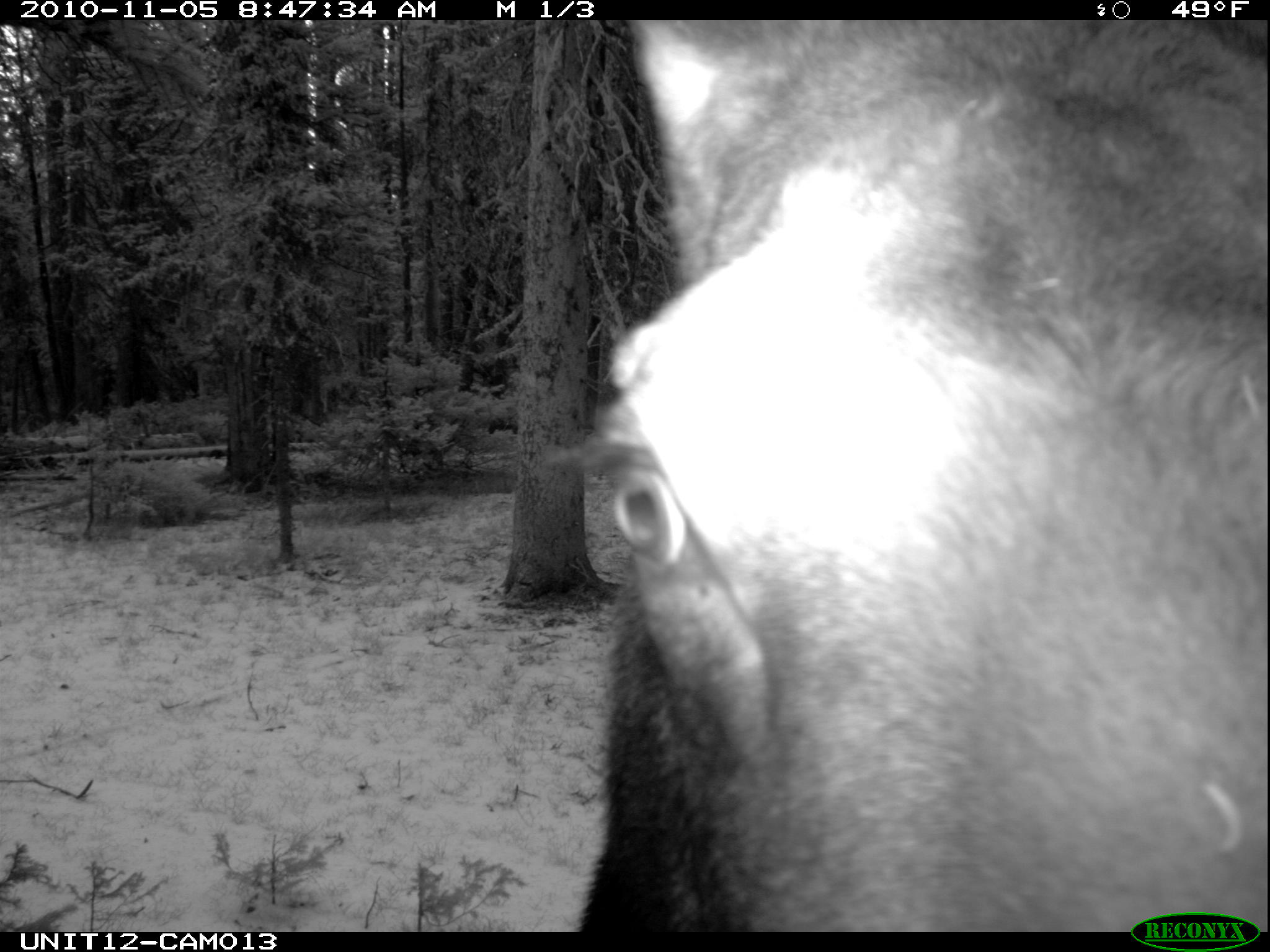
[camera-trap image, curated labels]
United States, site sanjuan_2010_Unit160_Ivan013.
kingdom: Animalia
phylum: Chordata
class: Mammalia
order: Artiodactyla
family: Cervidae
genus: Alces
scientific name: Alces alces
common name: moose